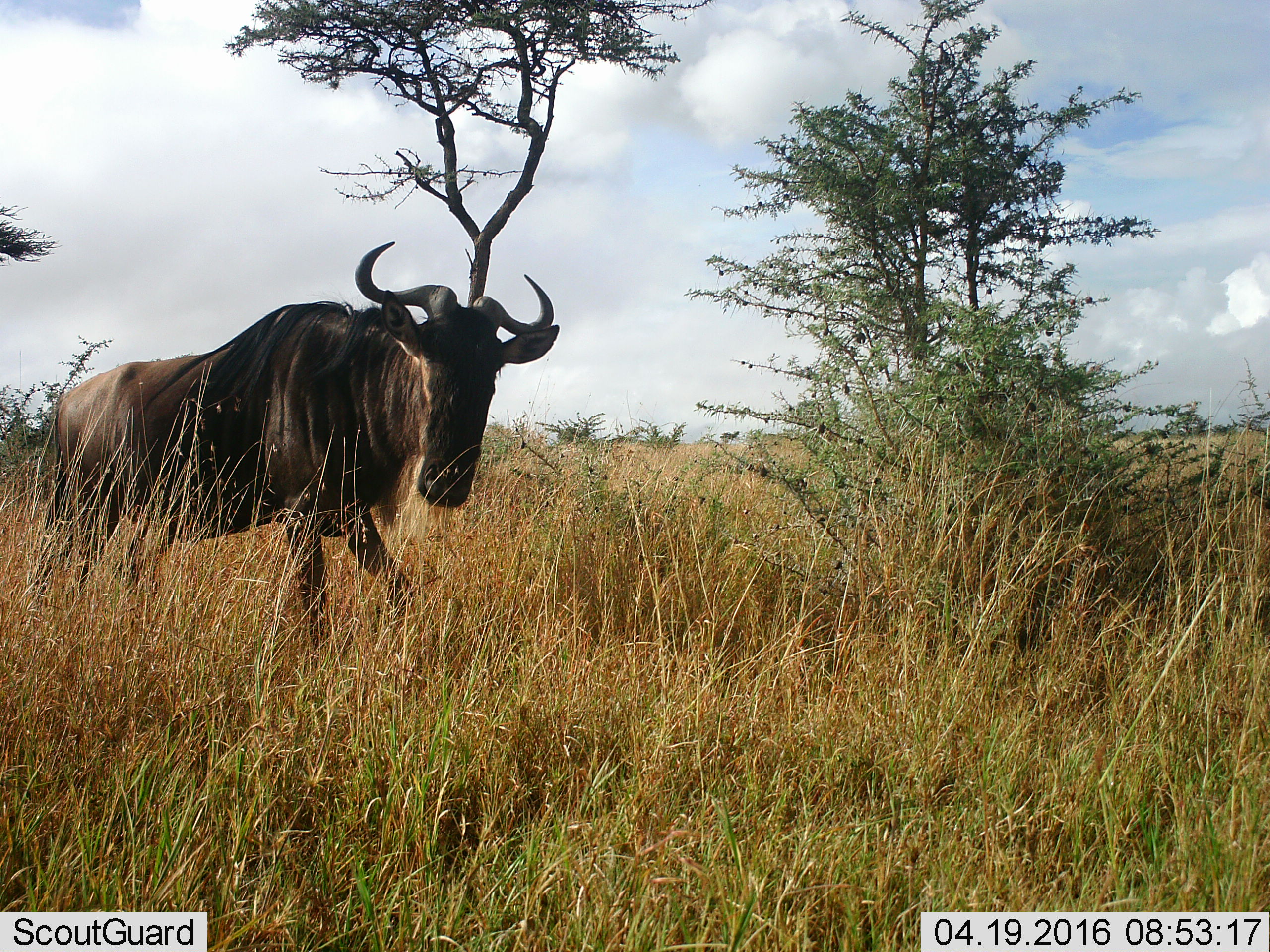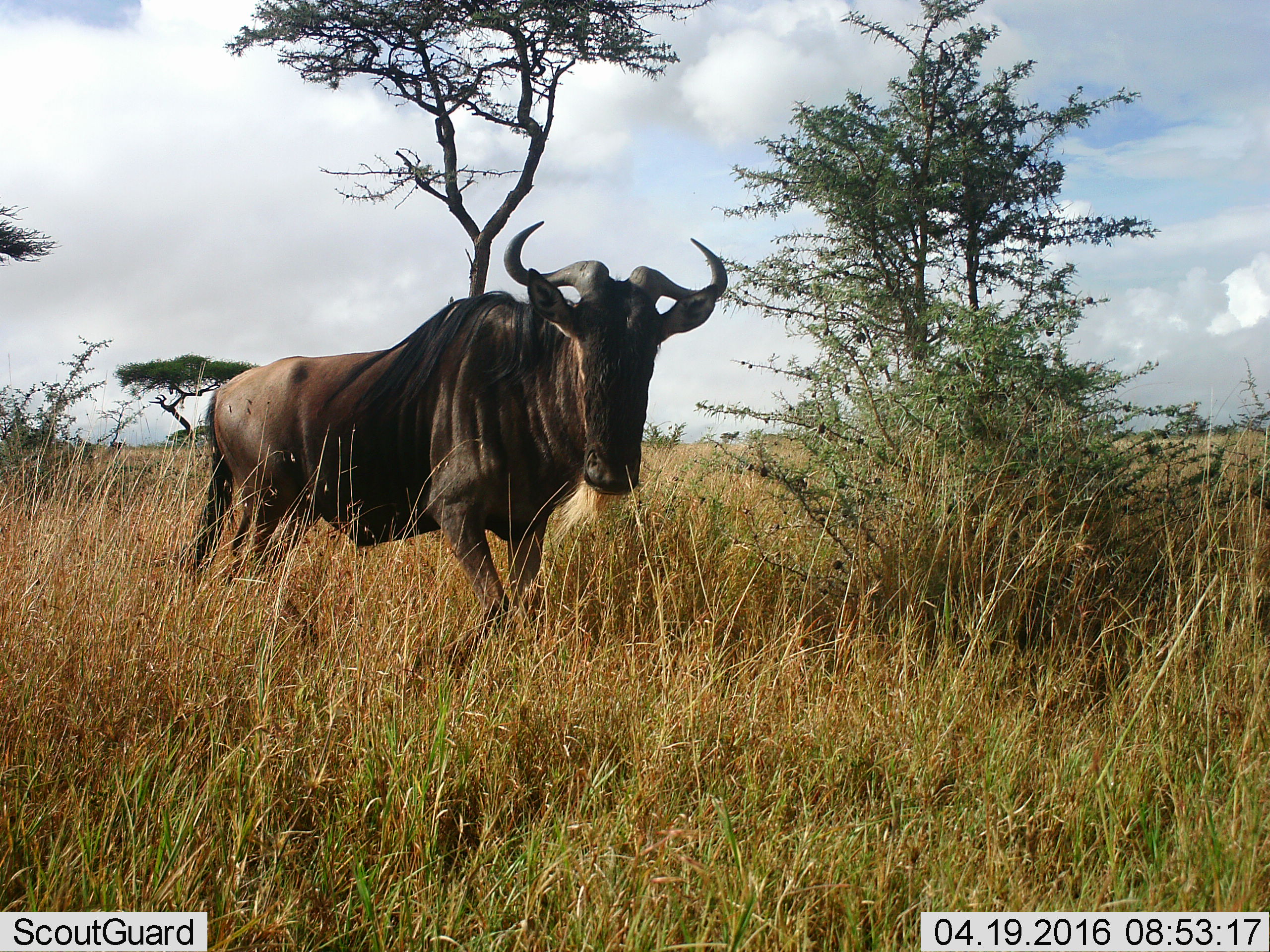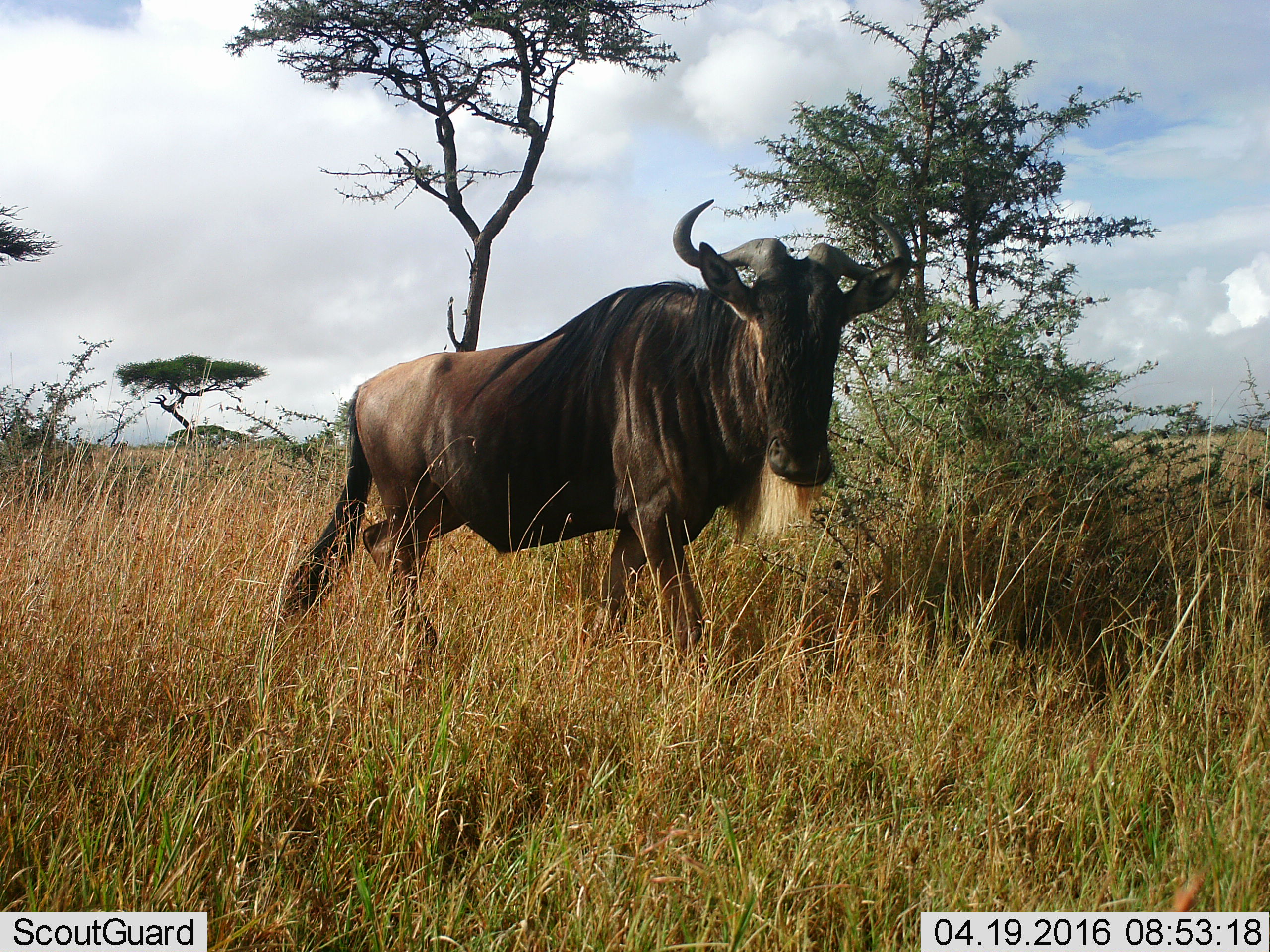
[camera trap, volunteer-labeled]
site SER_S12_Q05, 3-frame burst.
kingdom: Animalia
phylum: Chordata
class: Mammalia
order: Artiodactyla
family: Bovidae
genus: Connochaetes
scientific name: Connochaetes taurinus taurinus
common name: blue wildebeest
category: wildebeestblue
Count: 1.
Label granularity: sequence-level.